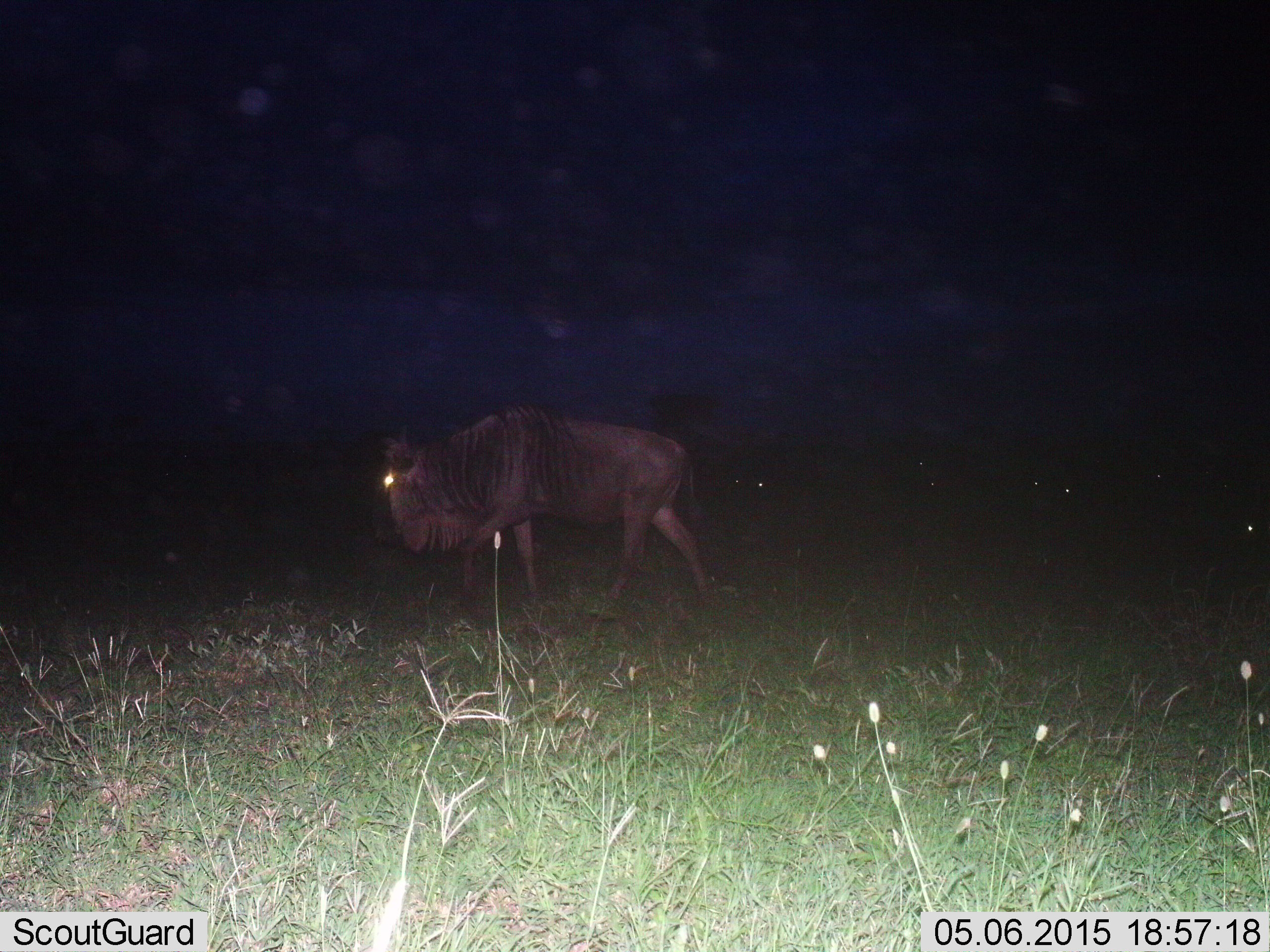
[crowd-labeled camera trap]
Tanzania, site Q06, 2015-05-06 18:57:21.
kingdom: Animalia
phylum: Chordata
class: Mammalia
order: Artiodactyla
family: Bovidae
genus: Connochaetes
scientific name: Connochaetes taurinus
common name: blue wildebeest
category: wildebeest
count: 1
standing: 30%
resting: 0%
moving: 90%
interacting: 0%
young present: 0%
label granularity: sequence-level